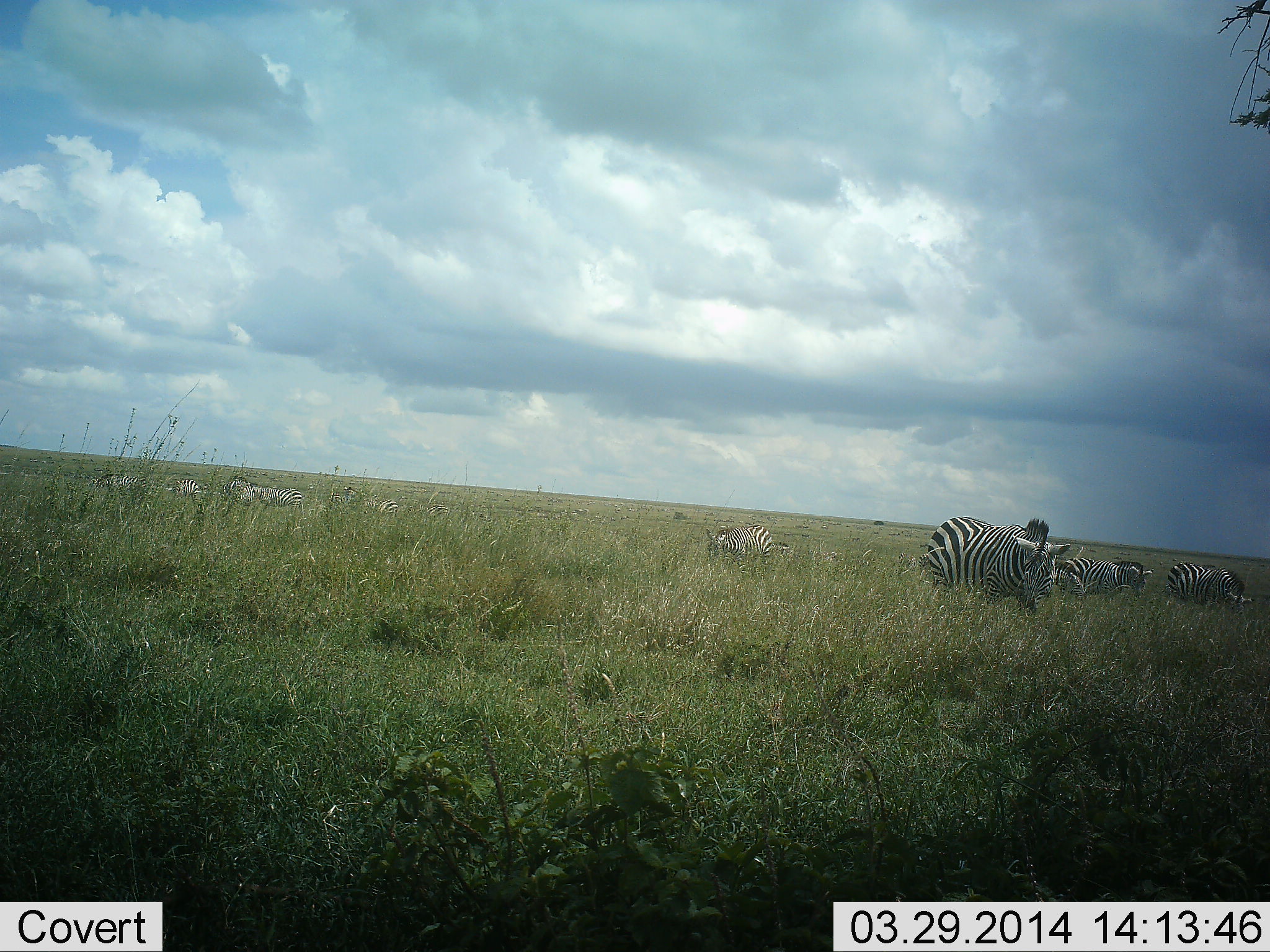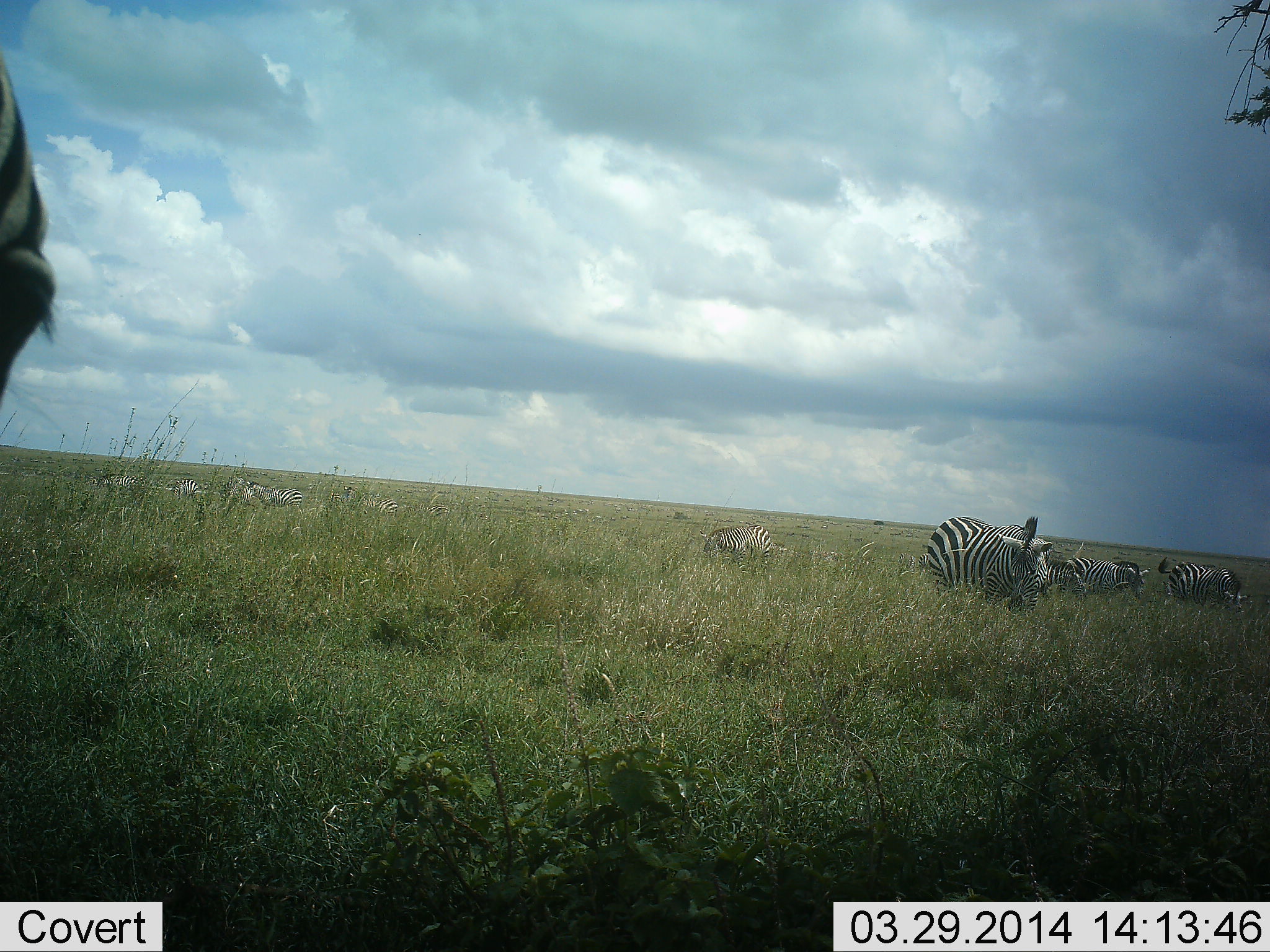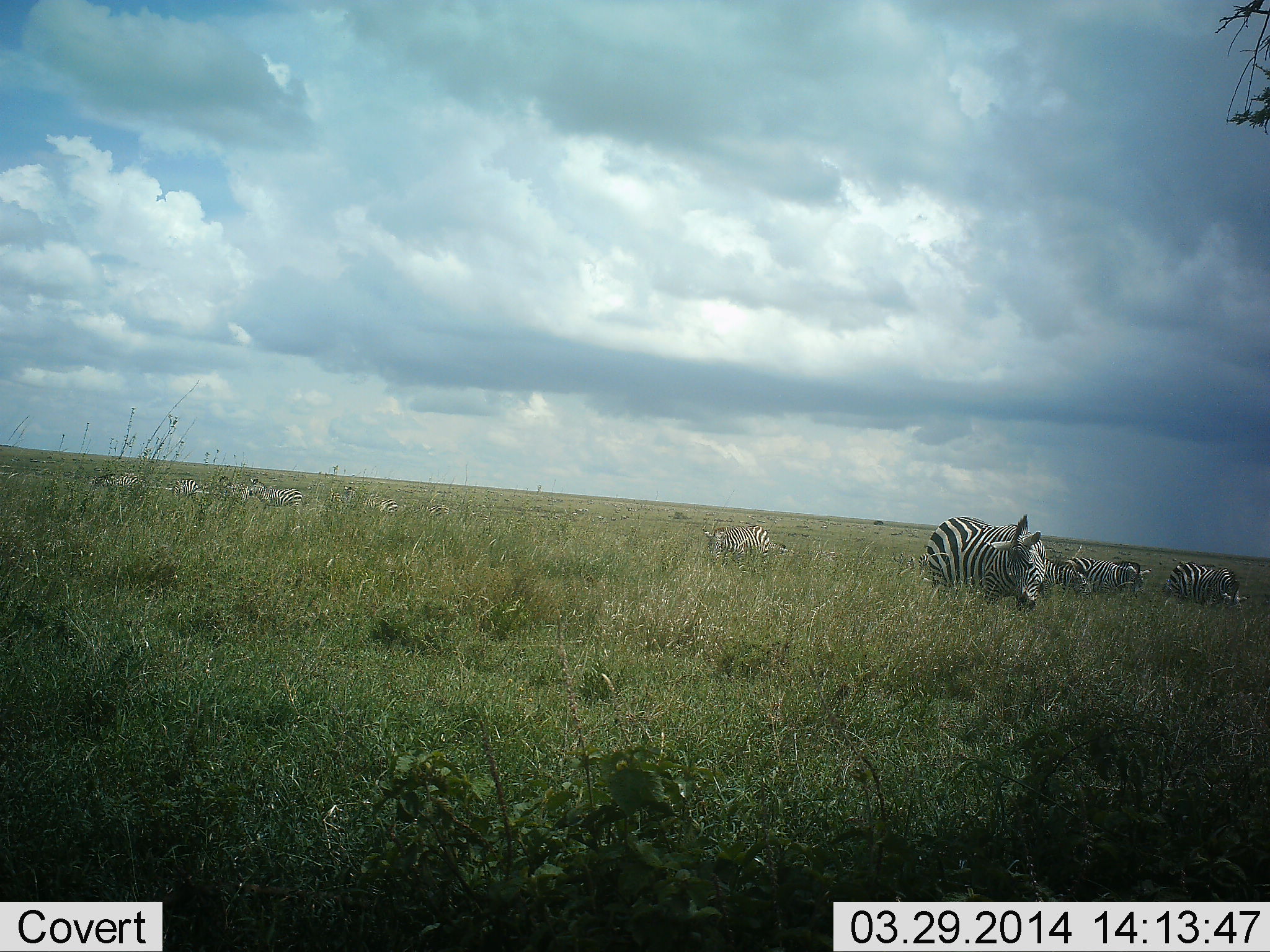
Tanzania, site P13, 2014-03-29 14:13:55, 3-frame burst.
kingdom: Animalia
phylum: Chordata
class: Mammalia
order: Perissodactyla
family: Equidae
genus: Equus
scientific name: Equus quagga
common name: plains zebra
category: zebra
Zebra (plains zebra) (Equus quagga), count 11-50. Behavior (volunteer vote fractions): standing 45%, resting 18%, moving 18%, interacting 0%. Young present (vote fraction): 0%. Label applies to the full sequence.